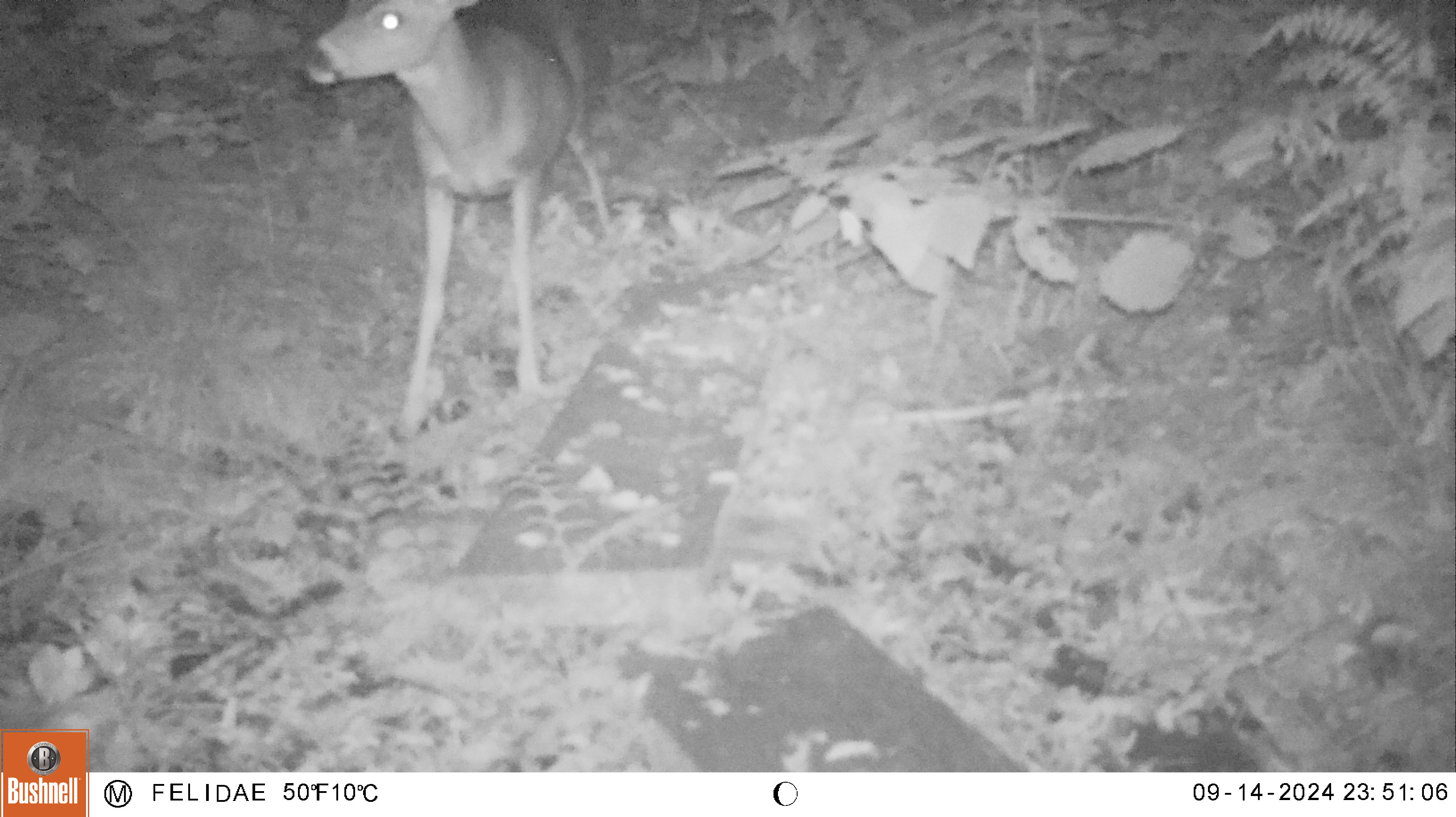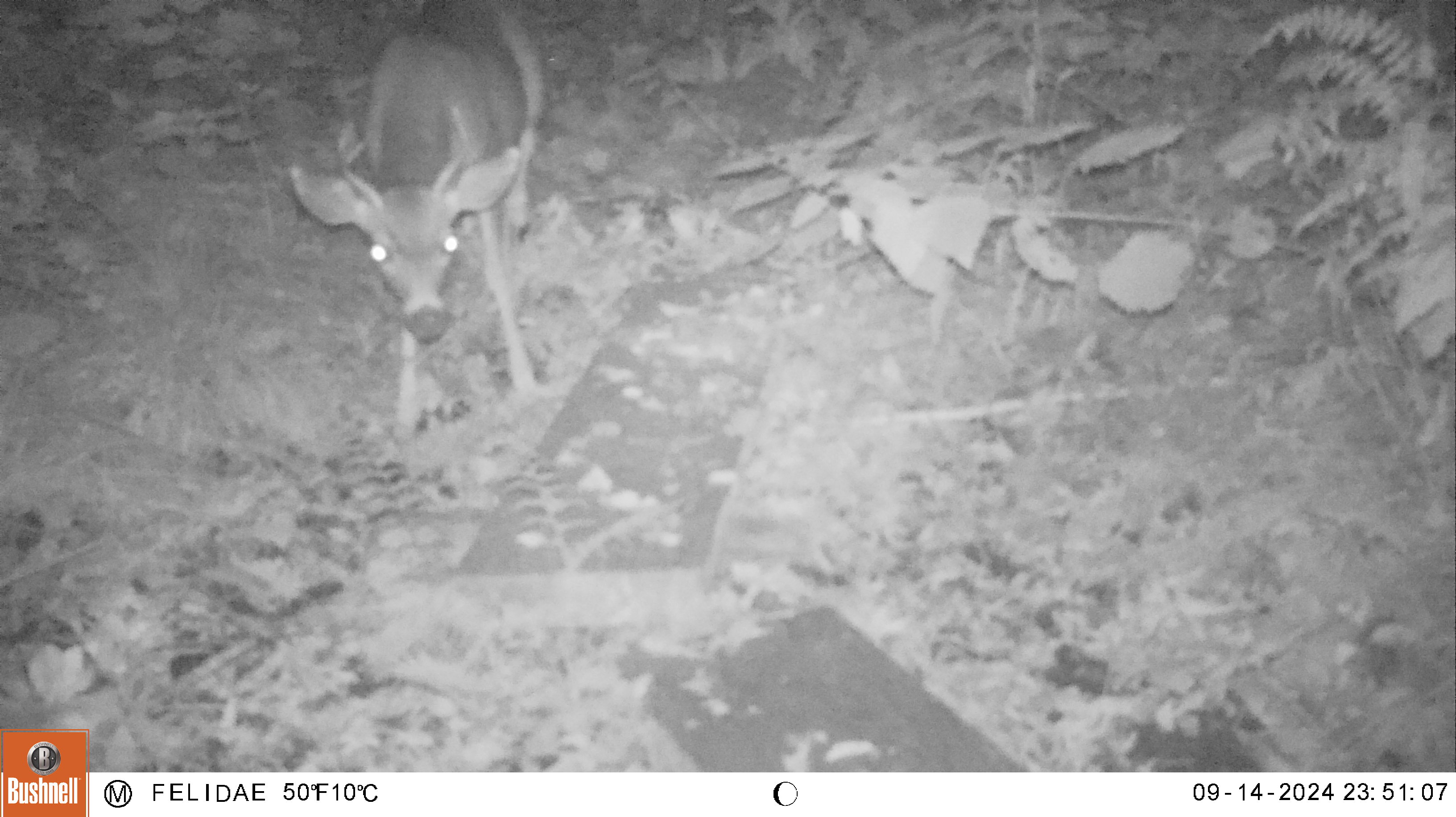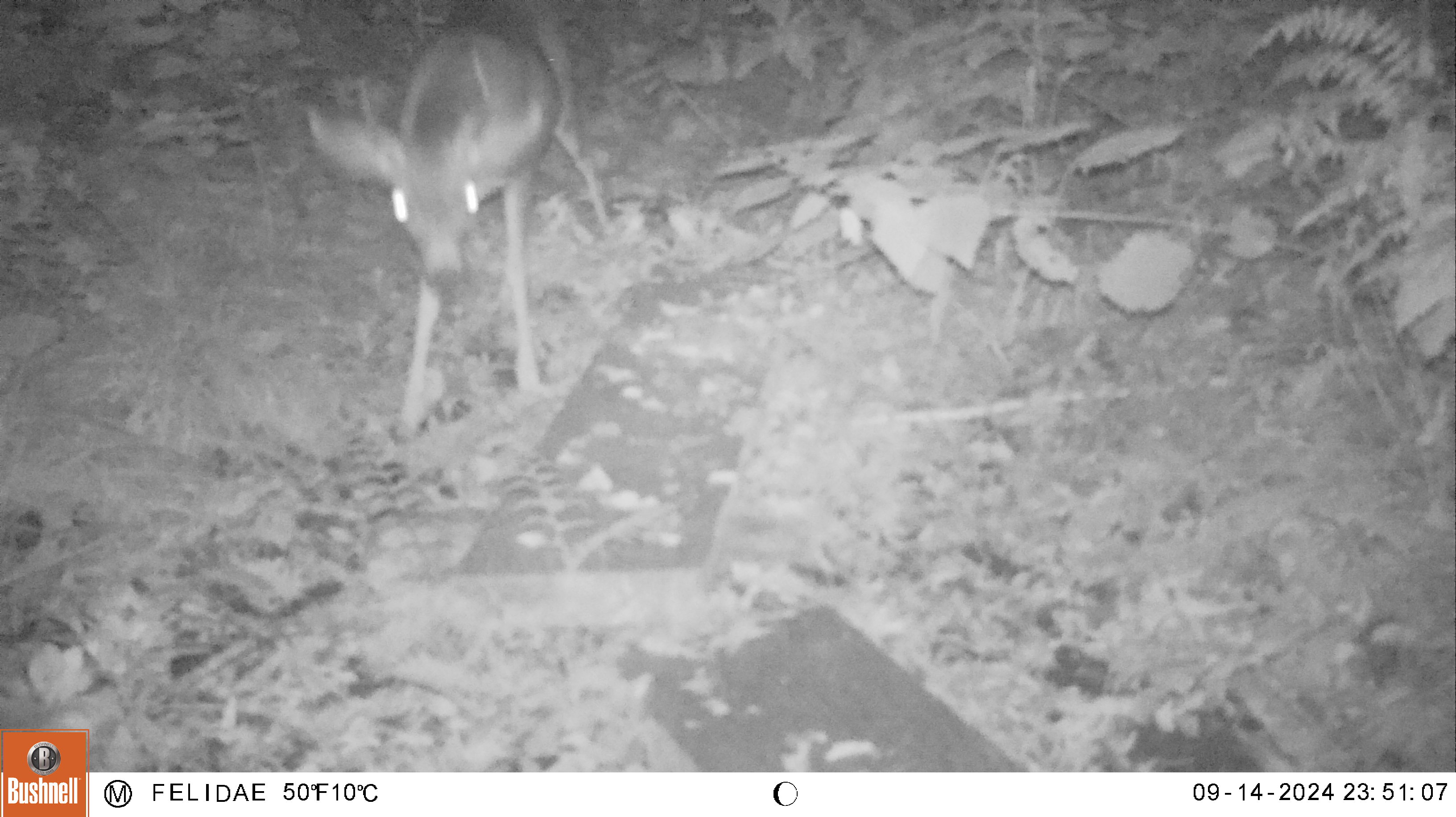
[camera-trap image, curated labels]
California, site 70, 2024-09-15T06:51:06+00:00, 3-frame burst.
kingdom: Animalia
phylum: Chordata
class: Mammalia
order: Artiodactyla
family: Cervidae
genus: Odocoileus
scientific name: Odocoileus hemionus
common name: mule deer